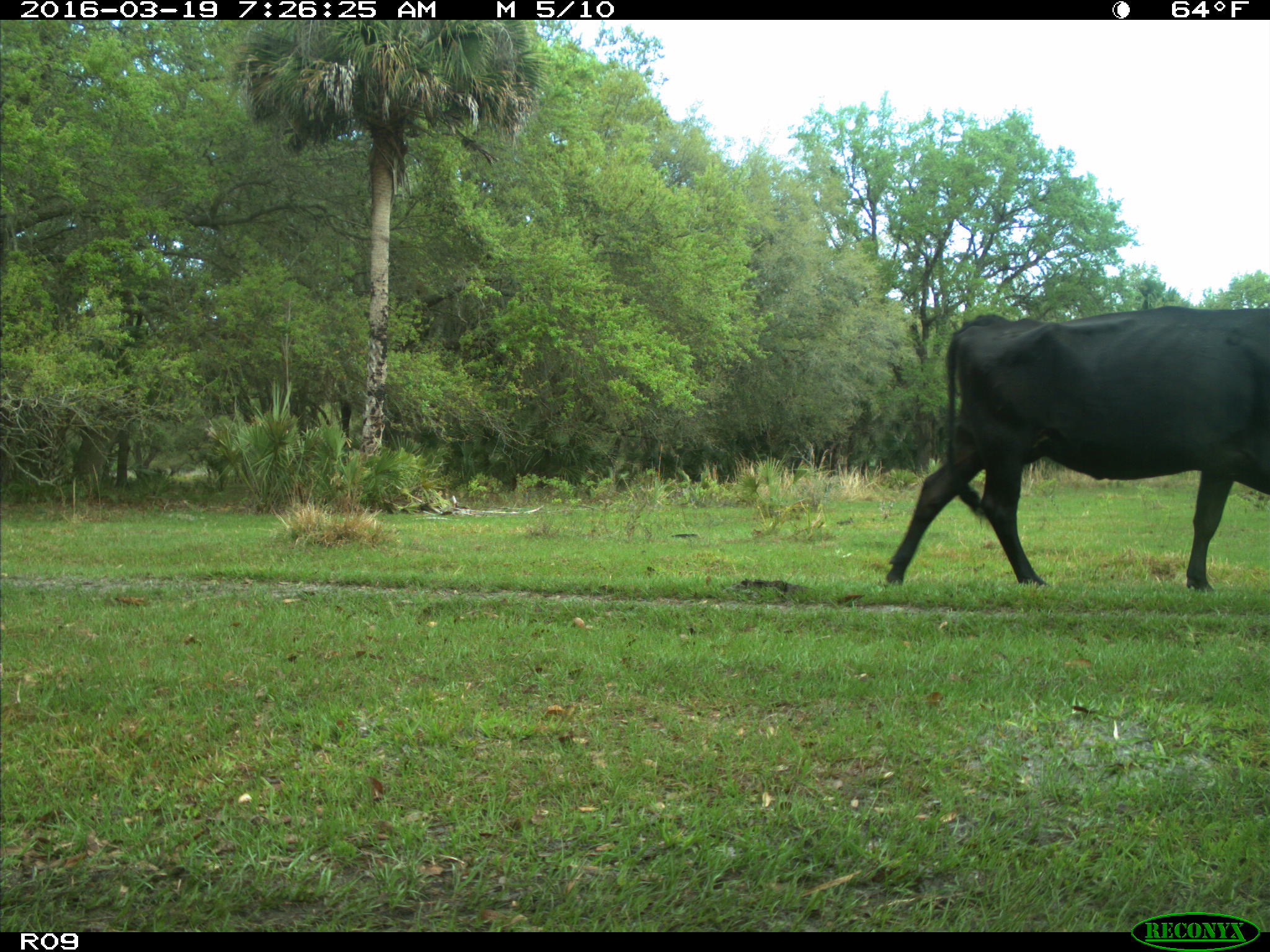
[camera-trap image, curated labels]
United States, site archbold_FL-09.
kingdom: Animalia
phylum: Chordata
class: Mammalia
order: Artiodactyla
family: Bovidae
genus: Bos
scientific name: Bos taurus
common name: domestic cow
Bos taurus (domestic cow).